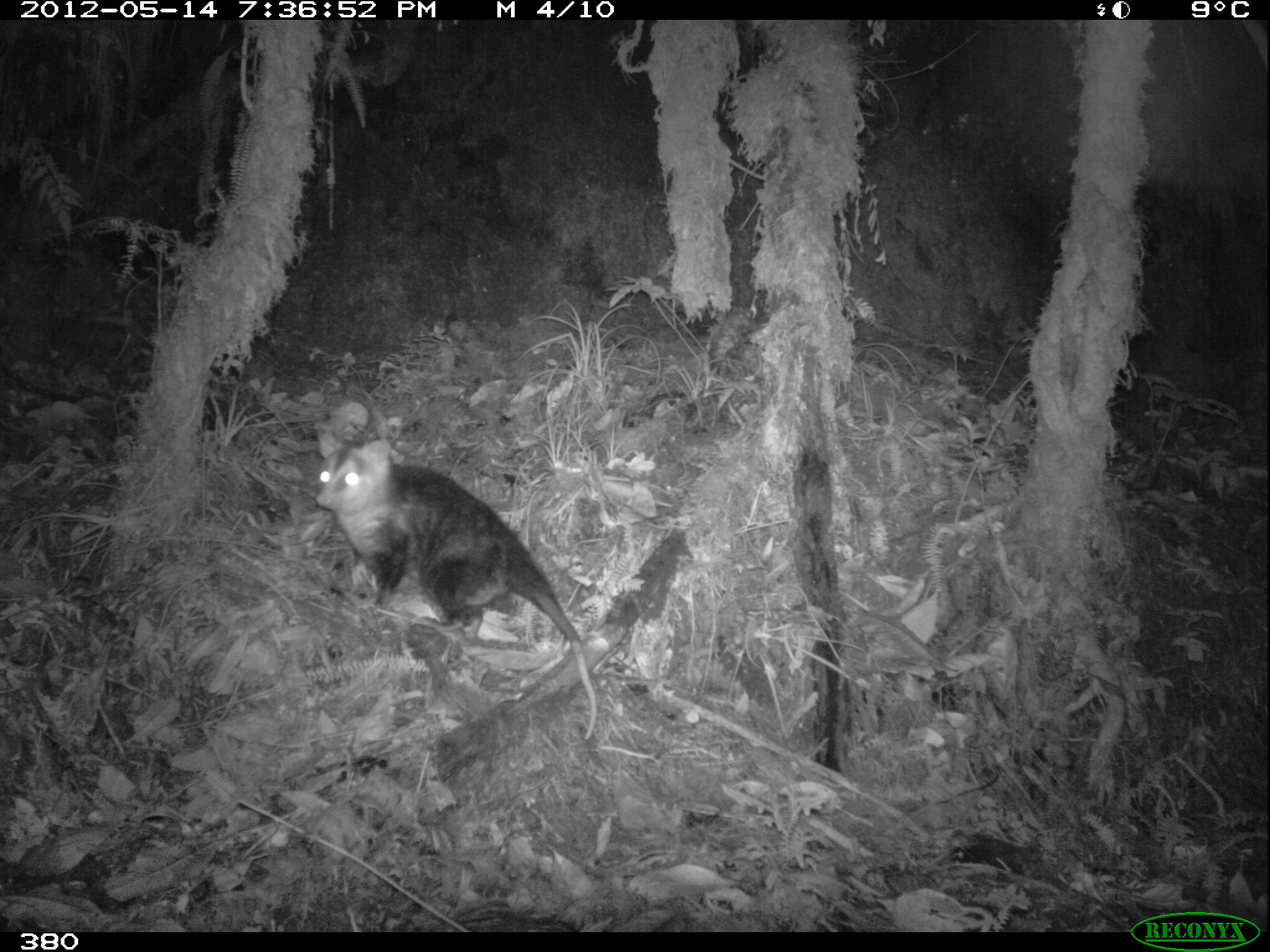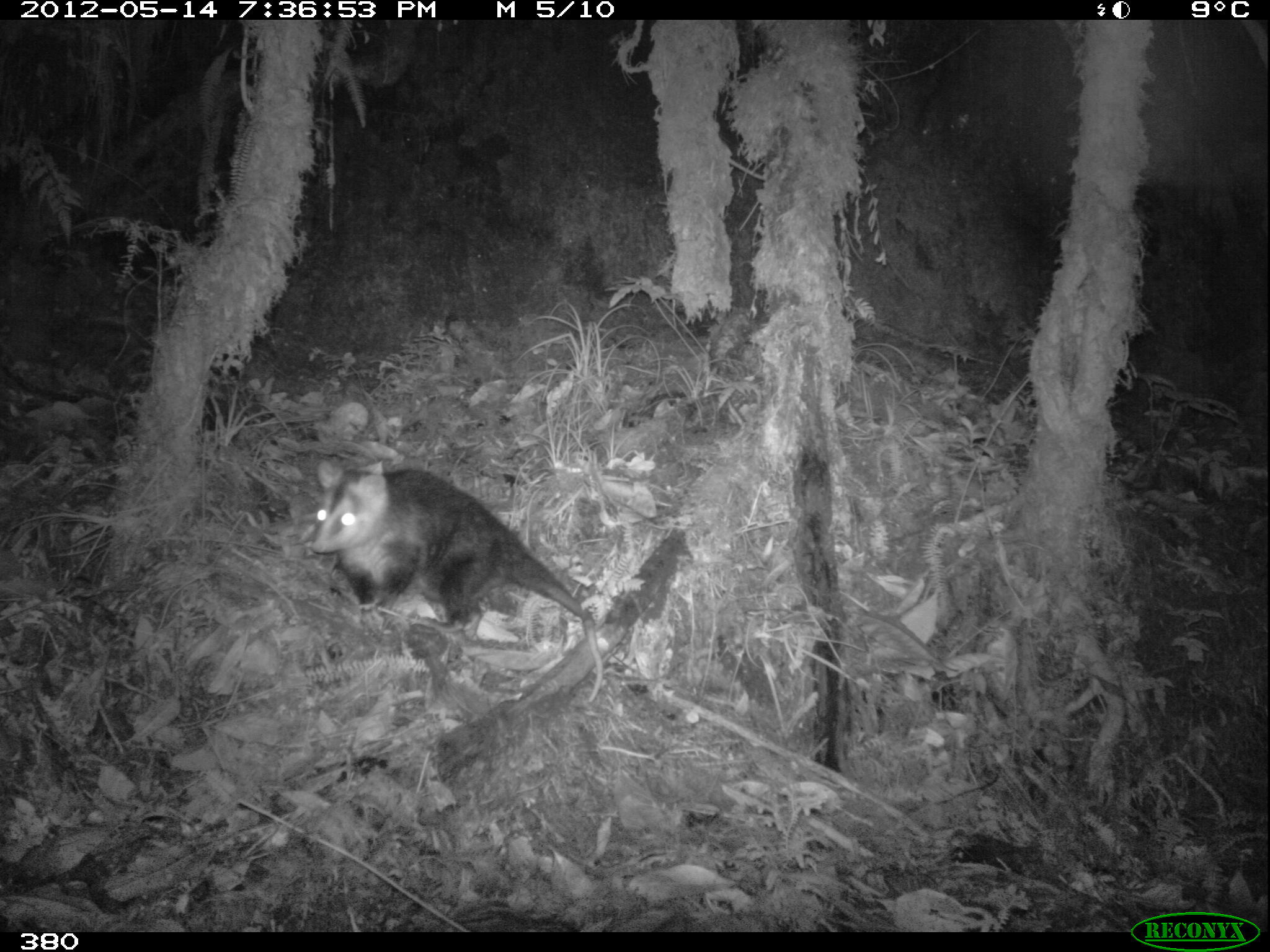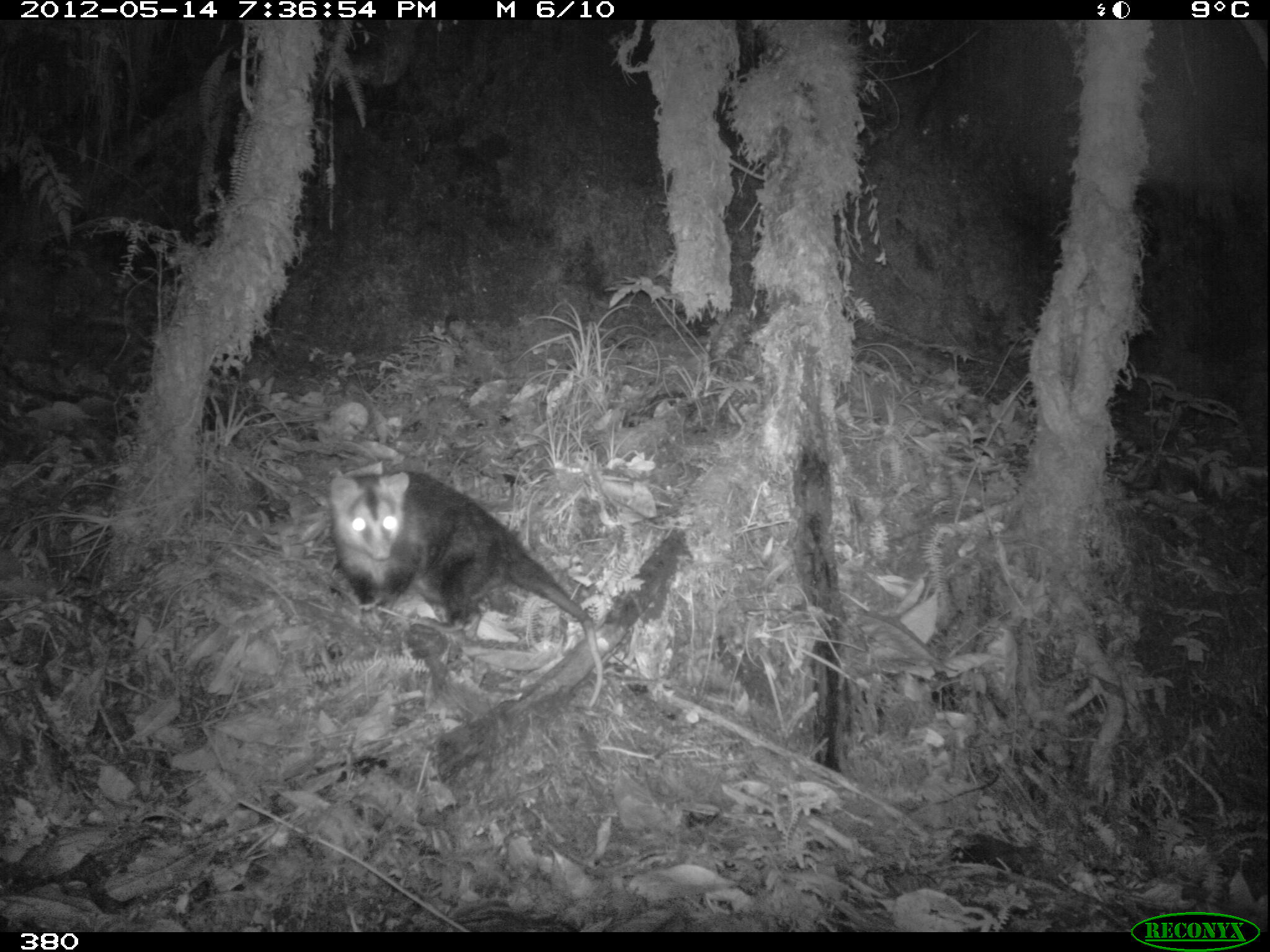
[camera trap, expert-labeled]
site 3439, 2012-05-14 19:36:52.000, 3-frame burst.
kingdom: Animalia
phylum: Chordata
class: Mammalia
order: Didelphimorphia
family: Didelphidae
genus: Didelphis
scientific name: Didelphis pernigra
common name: andean white-eared opossum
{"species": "Didelphis pernigra (andean white-eared opossum)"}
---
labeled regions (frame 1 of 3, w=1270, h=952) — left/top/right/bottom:
didelphis pernigra: 311/426/596/739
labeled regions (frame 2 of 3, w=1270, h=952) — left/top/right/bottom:
didelphis pernigra: 308/456/603/704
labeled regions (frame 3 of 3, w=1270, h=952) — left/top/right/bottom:
didelphis pernigra: 328/469/604/706